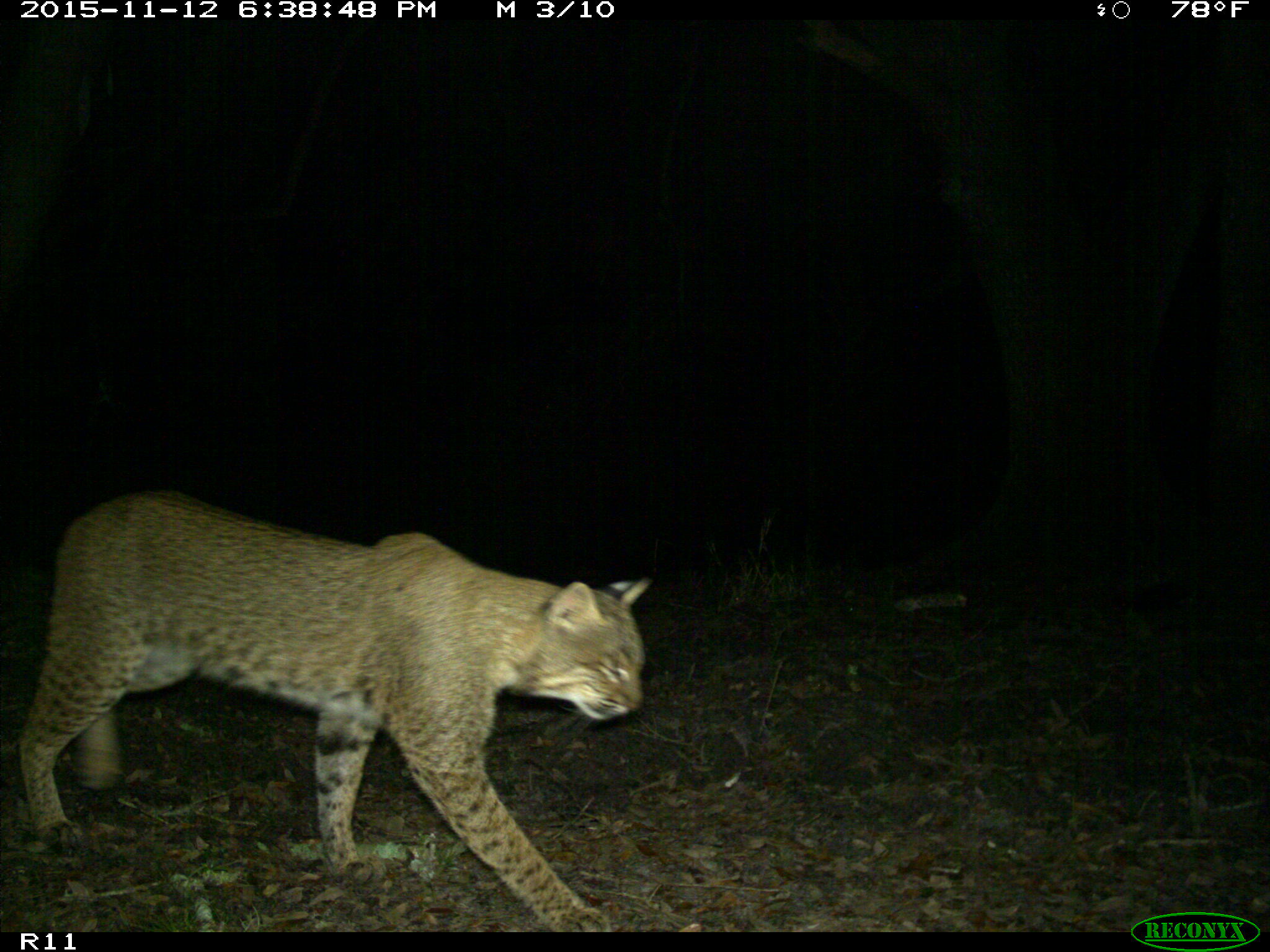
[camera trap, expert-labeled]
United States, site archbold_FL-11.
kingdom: Animalia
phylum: Chordata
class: Mammalia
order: Carnivora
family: Felidae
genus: Lynx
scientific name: Lynx rufus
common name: bobcat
Lynx rufus (bobcat).